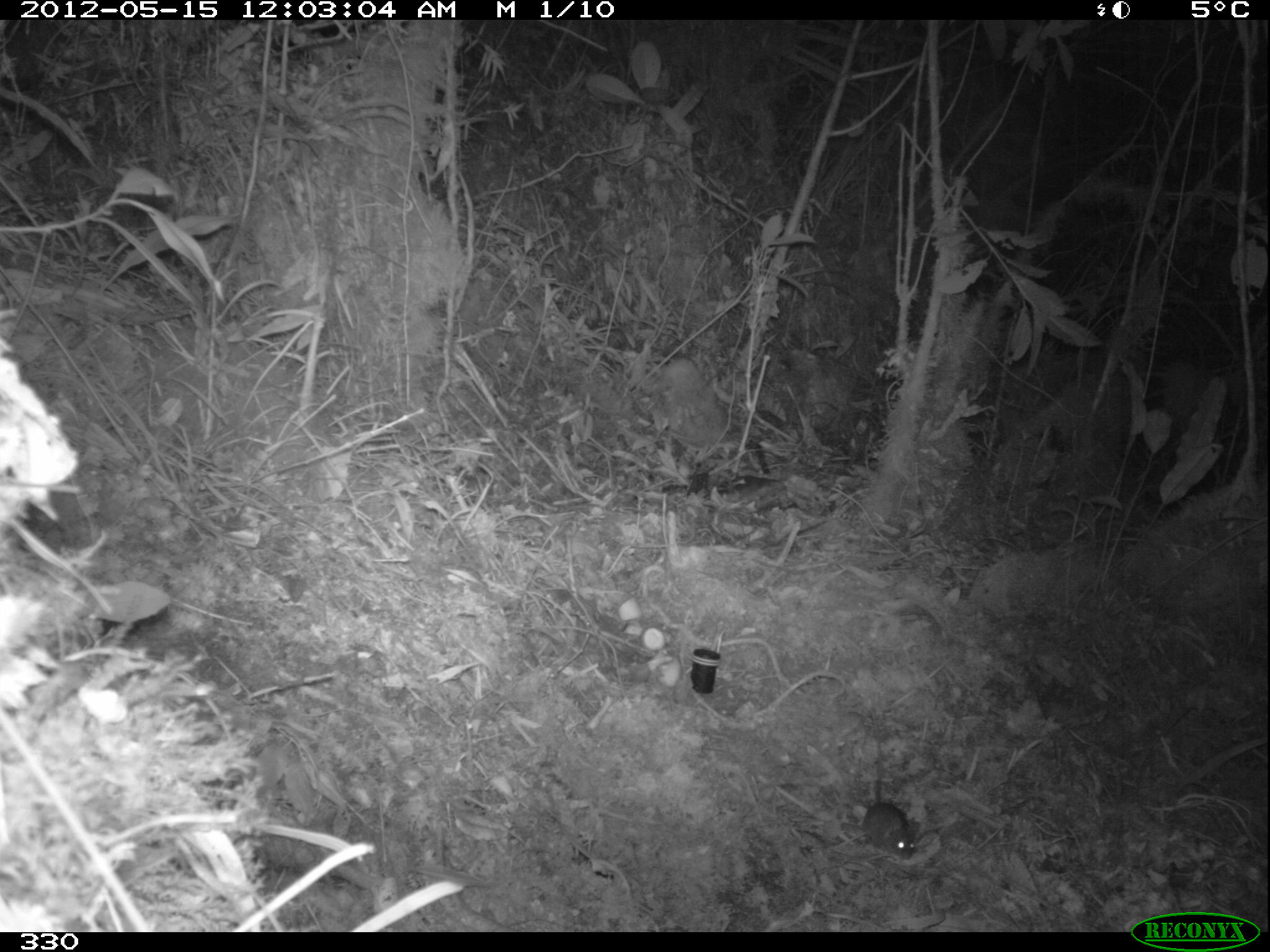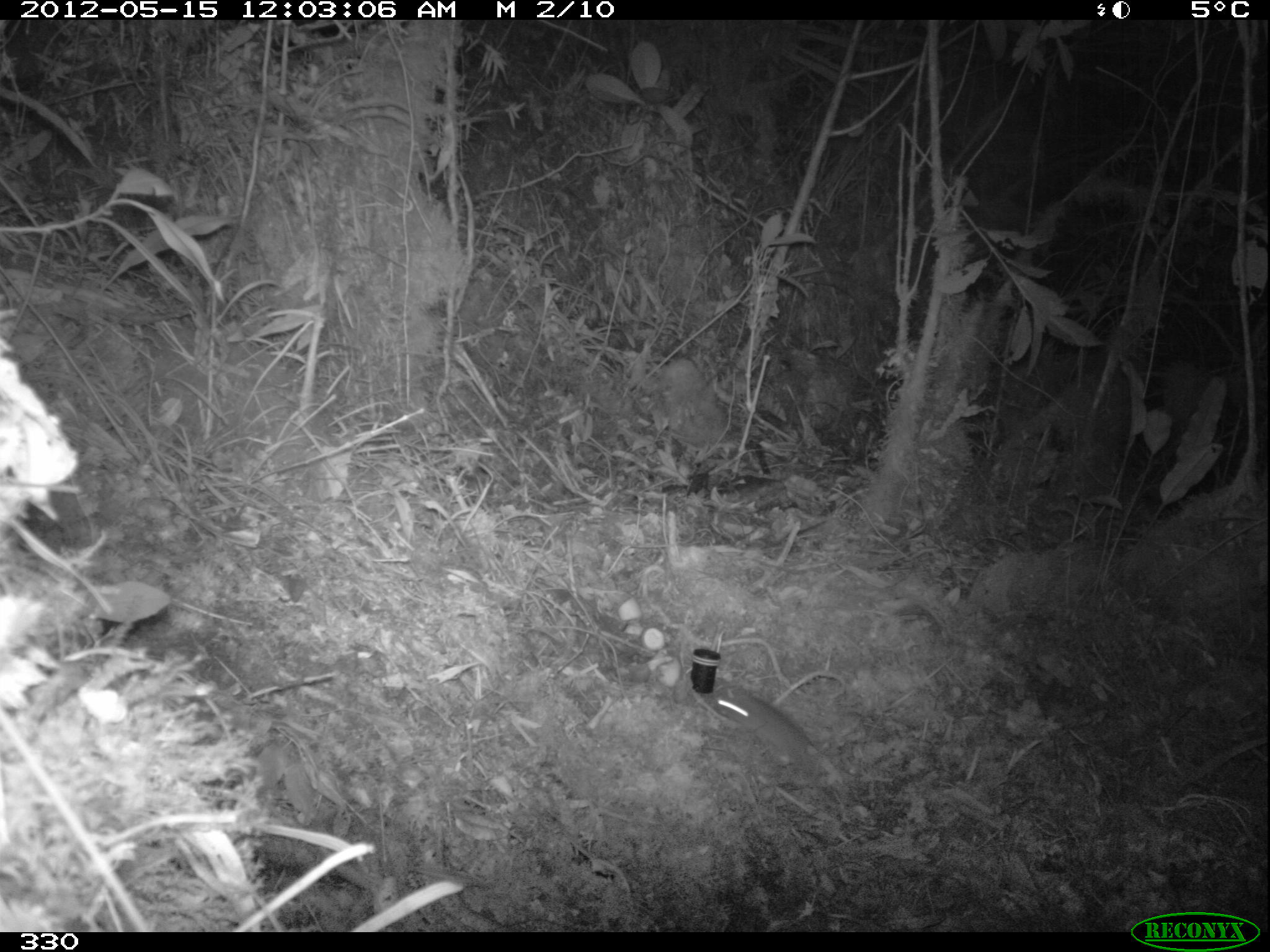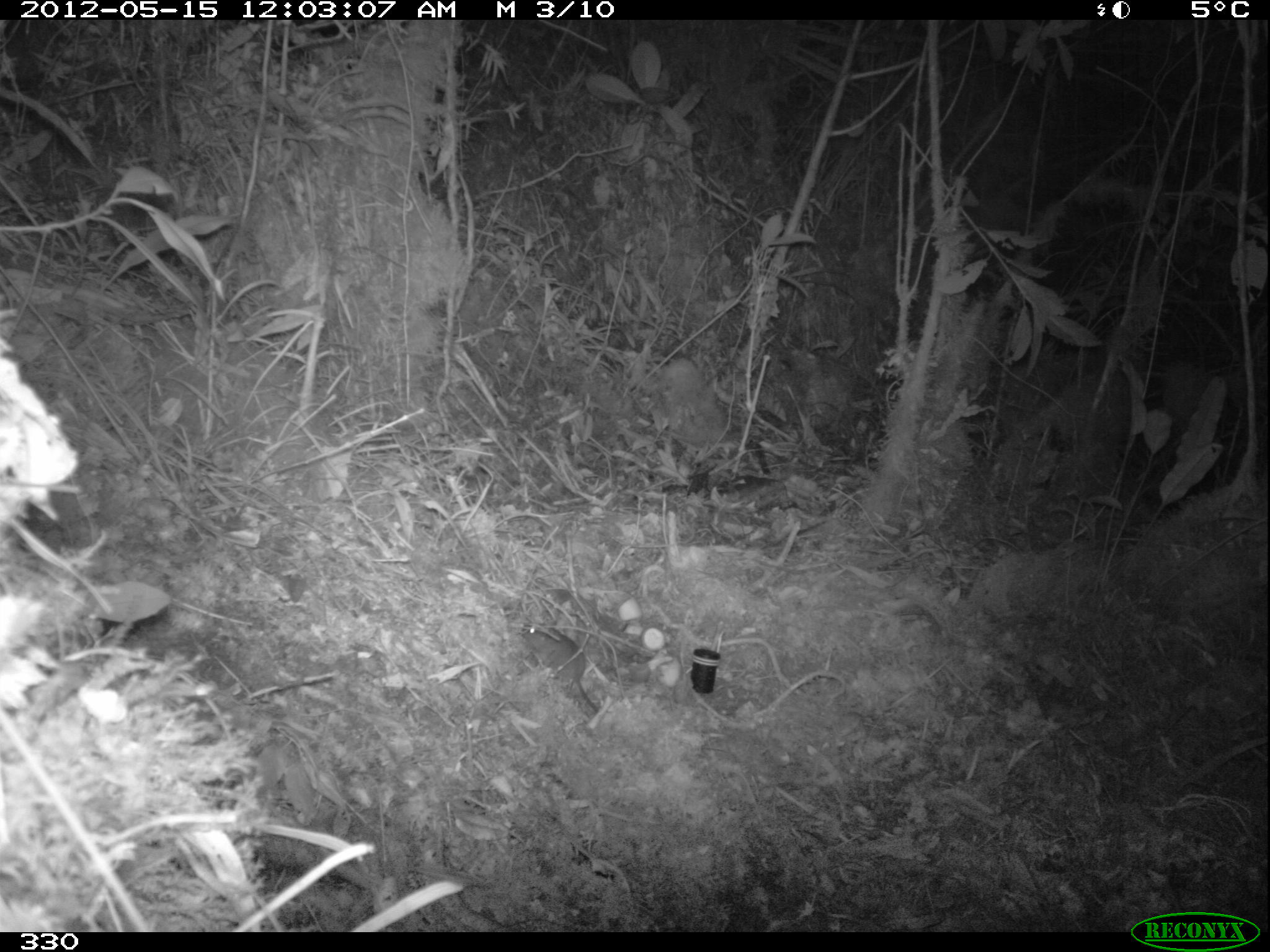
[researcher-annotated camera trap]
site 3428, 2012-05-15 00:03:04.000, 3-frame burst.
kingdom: Animalia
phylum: Chordata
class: Mammalia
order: Rodentia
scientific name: Rodentia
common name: rodents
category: unknown rodent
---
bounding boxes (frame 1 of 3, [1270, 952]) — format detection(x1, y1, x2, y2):
unknown rodent: detection(861, 706, 914, 860)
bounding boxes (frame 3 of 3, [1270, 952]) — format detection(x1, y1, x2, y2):
unknown rodent: detection(518, 624, 599, 713)